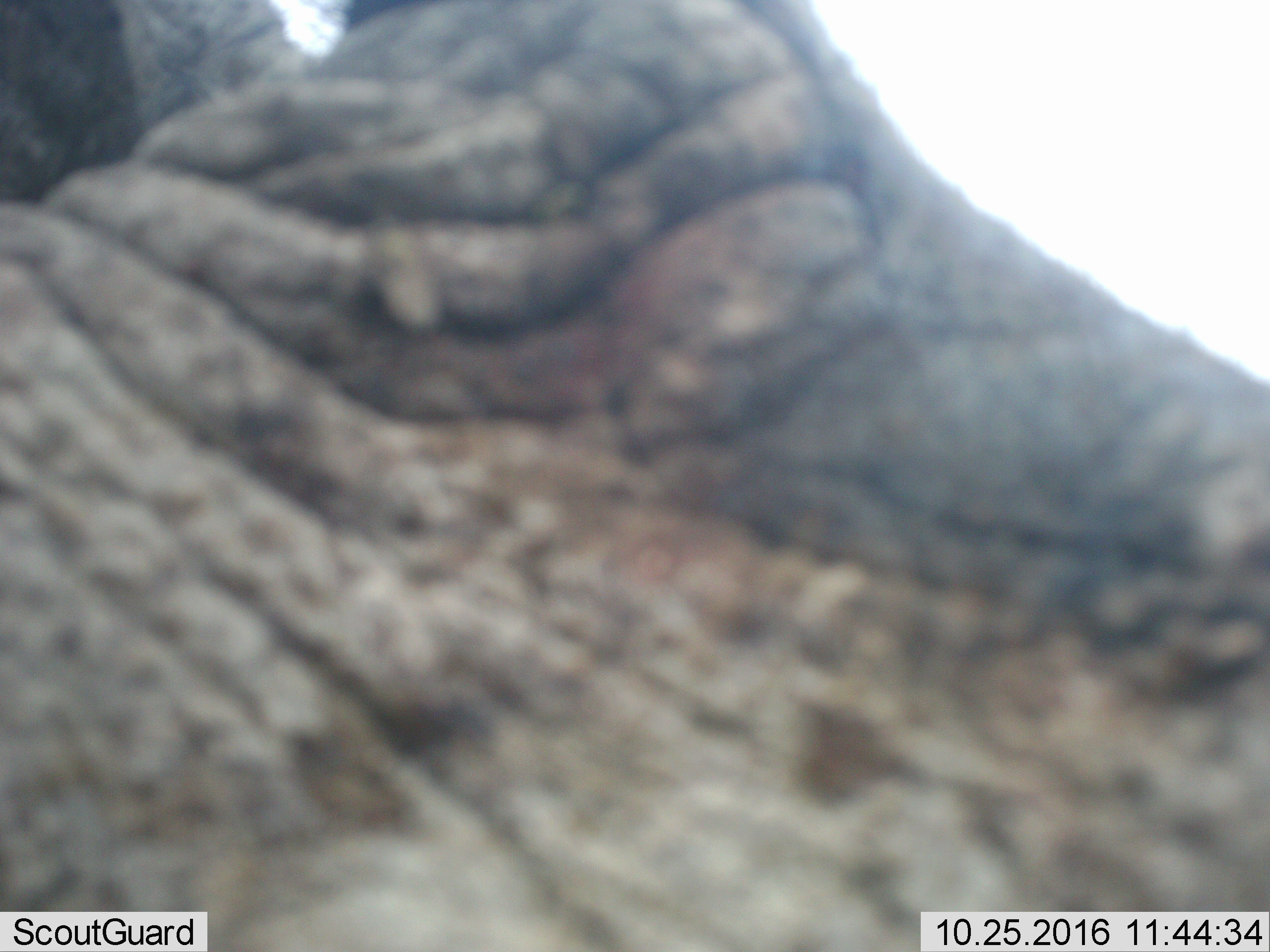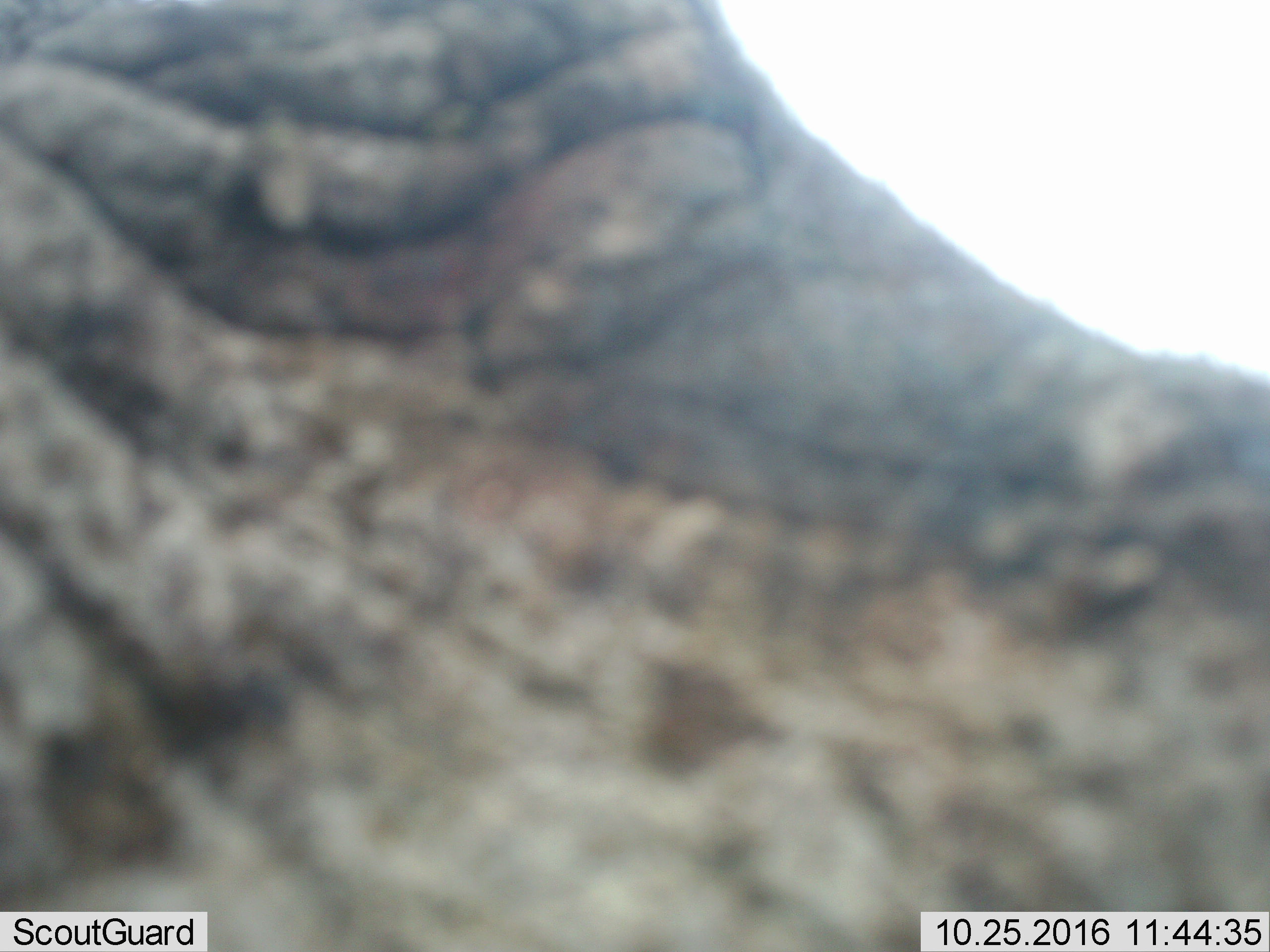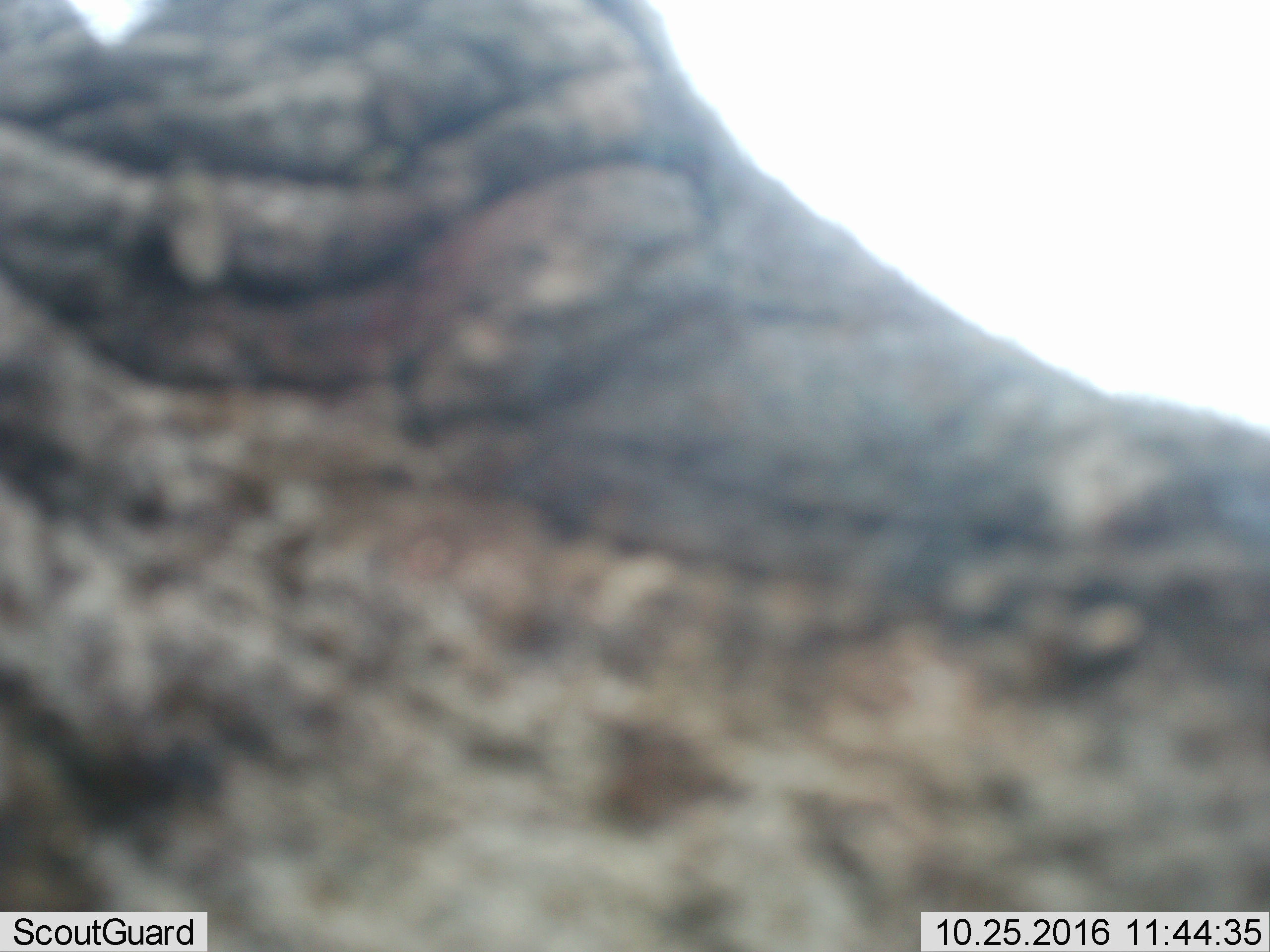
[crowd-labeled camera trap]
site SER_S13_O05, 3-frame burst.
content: unidentified animal